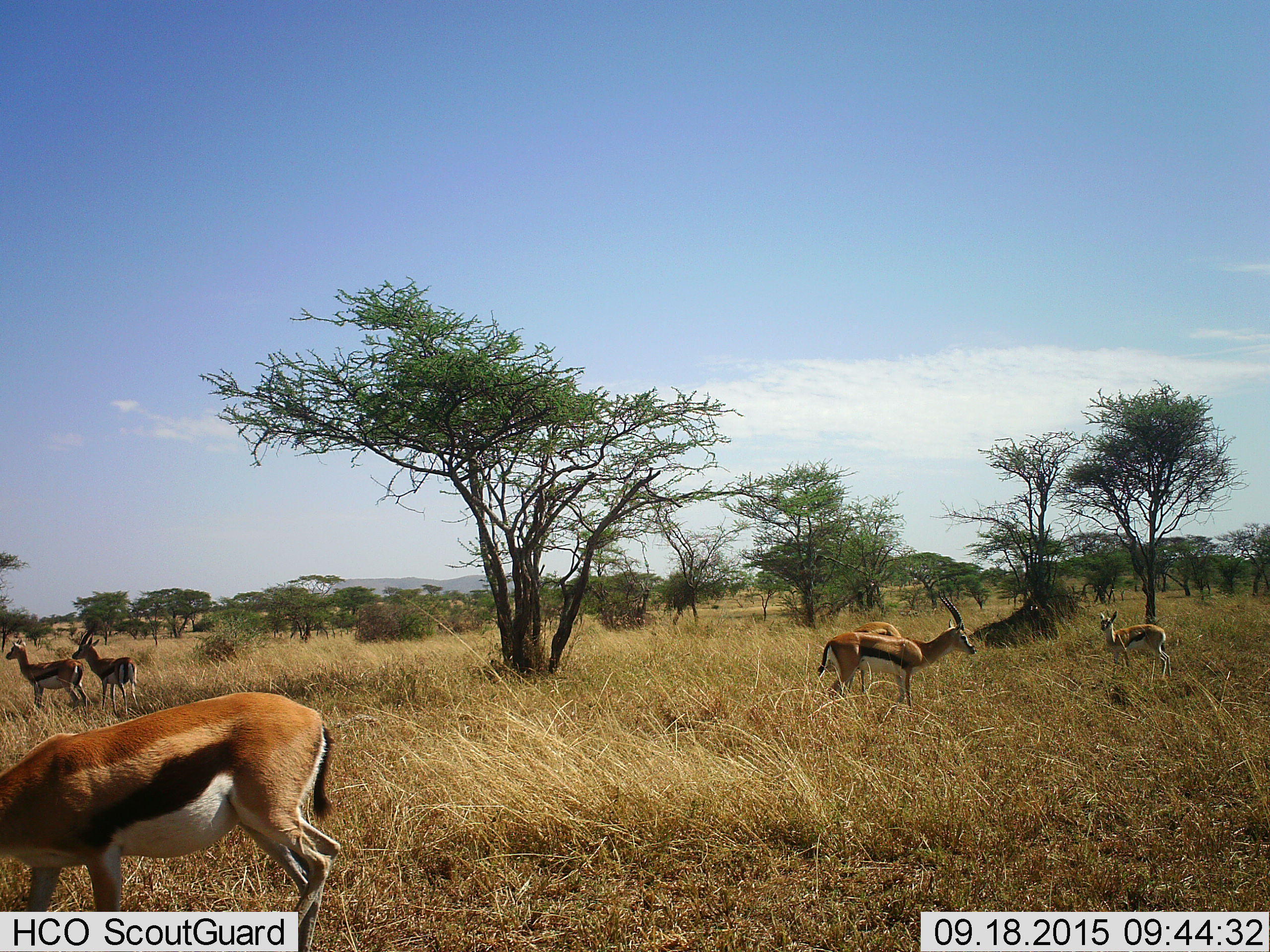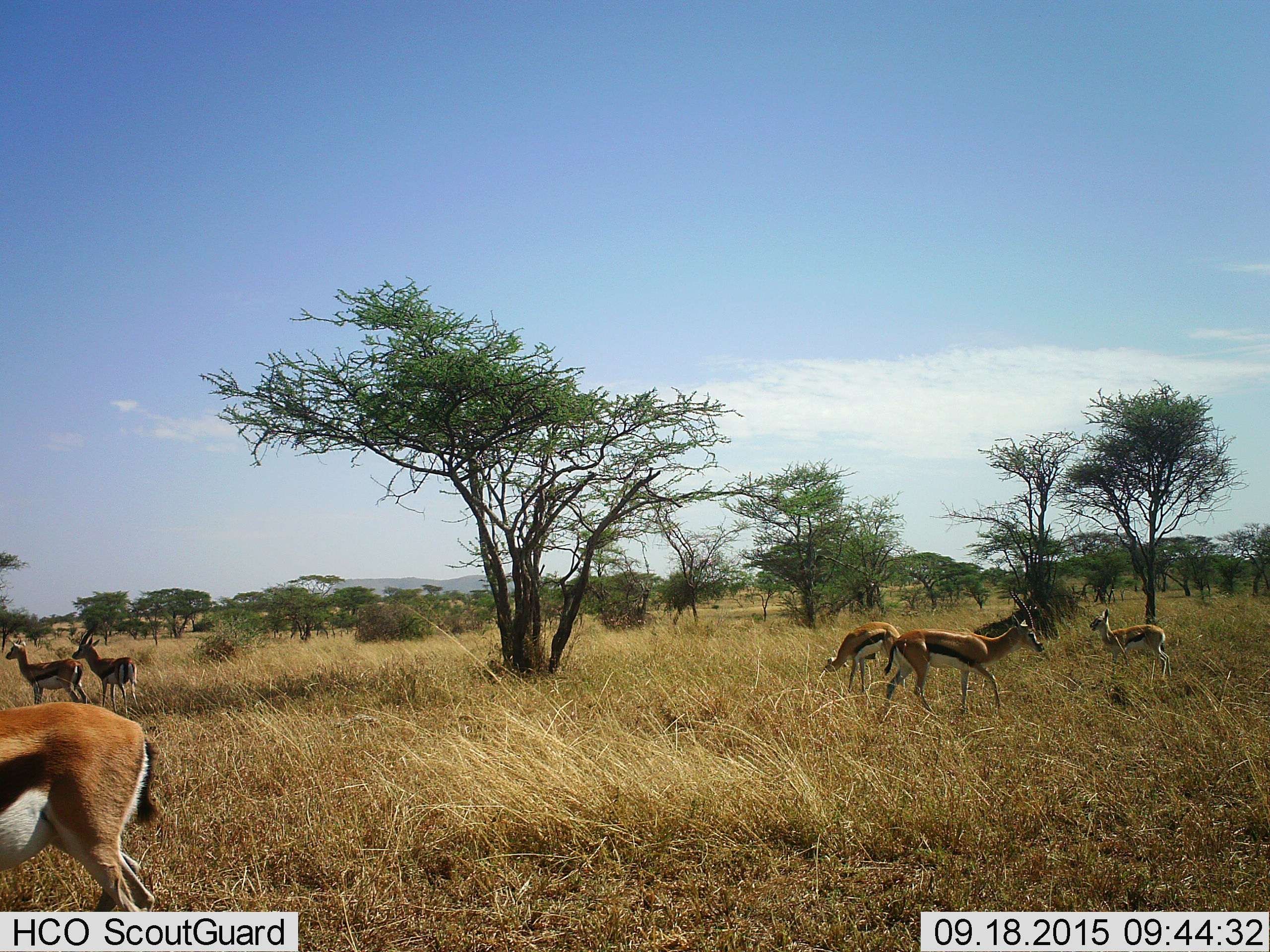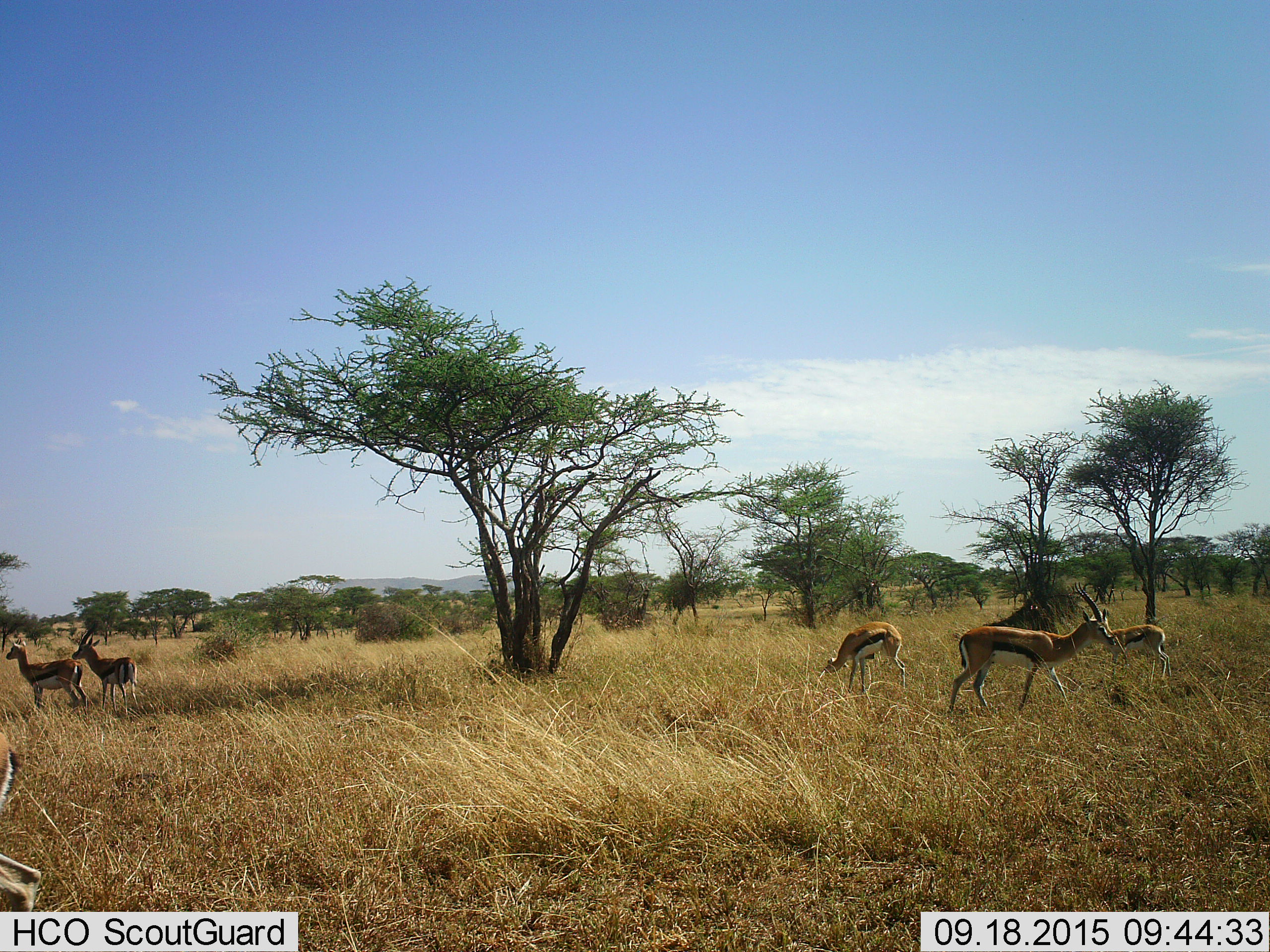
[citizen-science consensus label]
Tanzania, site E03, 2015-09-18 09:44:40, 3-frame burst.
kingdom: Animalia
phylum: Chordata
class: Mammalia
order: Artiodactyla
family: Bovidae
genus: Eudorcas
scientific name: Eudorcas thomsonii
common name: thomson's gazelle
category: gazellethomsons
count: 6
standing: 79%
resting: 0%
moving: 79%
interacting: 16%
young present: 32%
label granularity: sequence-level